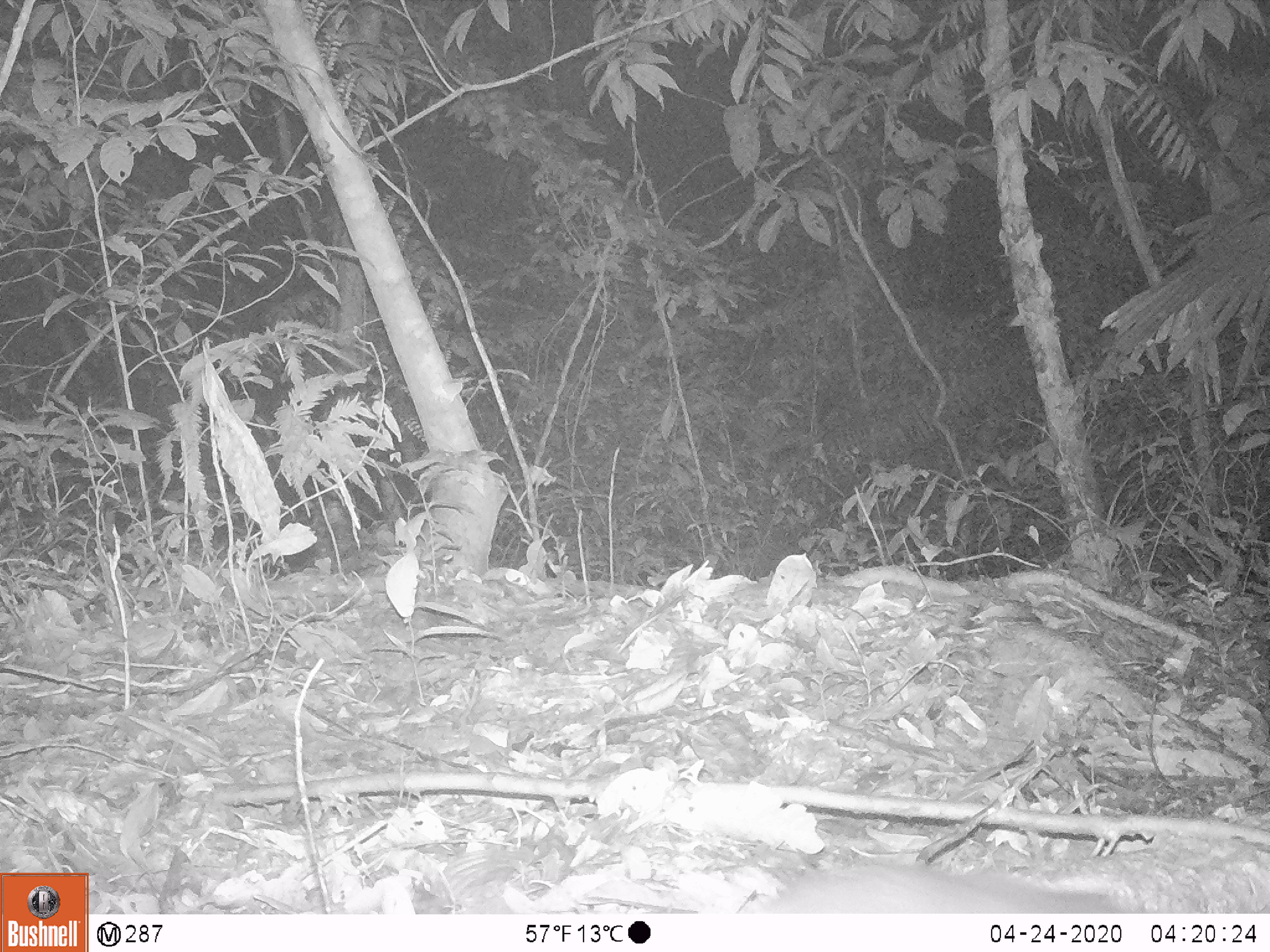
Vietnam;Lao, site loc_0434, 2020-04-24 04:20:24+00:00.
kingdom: Animalia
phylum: Chordata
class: Mammalia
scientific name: Mammalia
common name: mammal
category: unidentified small mammal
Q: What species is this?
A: Unidentified small mammal (mammal) (Mammalia).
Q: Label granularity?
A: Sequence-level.